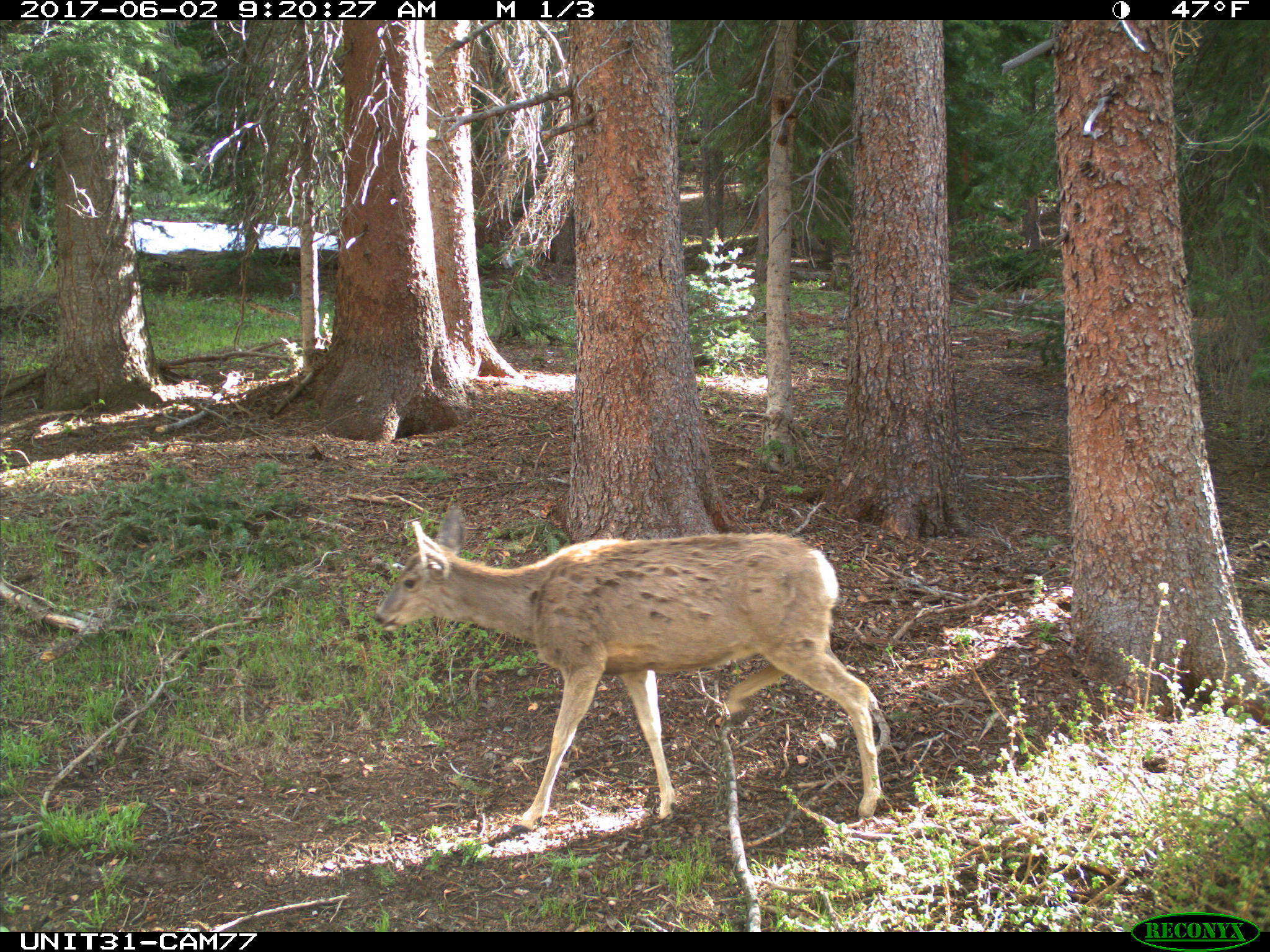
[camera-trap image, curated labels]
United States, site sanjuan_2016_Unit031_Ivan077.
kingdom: Animalia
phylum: Chordata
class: Mammalia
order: Artiodactyla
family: Cervidae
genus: Odocoileus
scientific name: Odocoileus hemionus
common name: mule deer